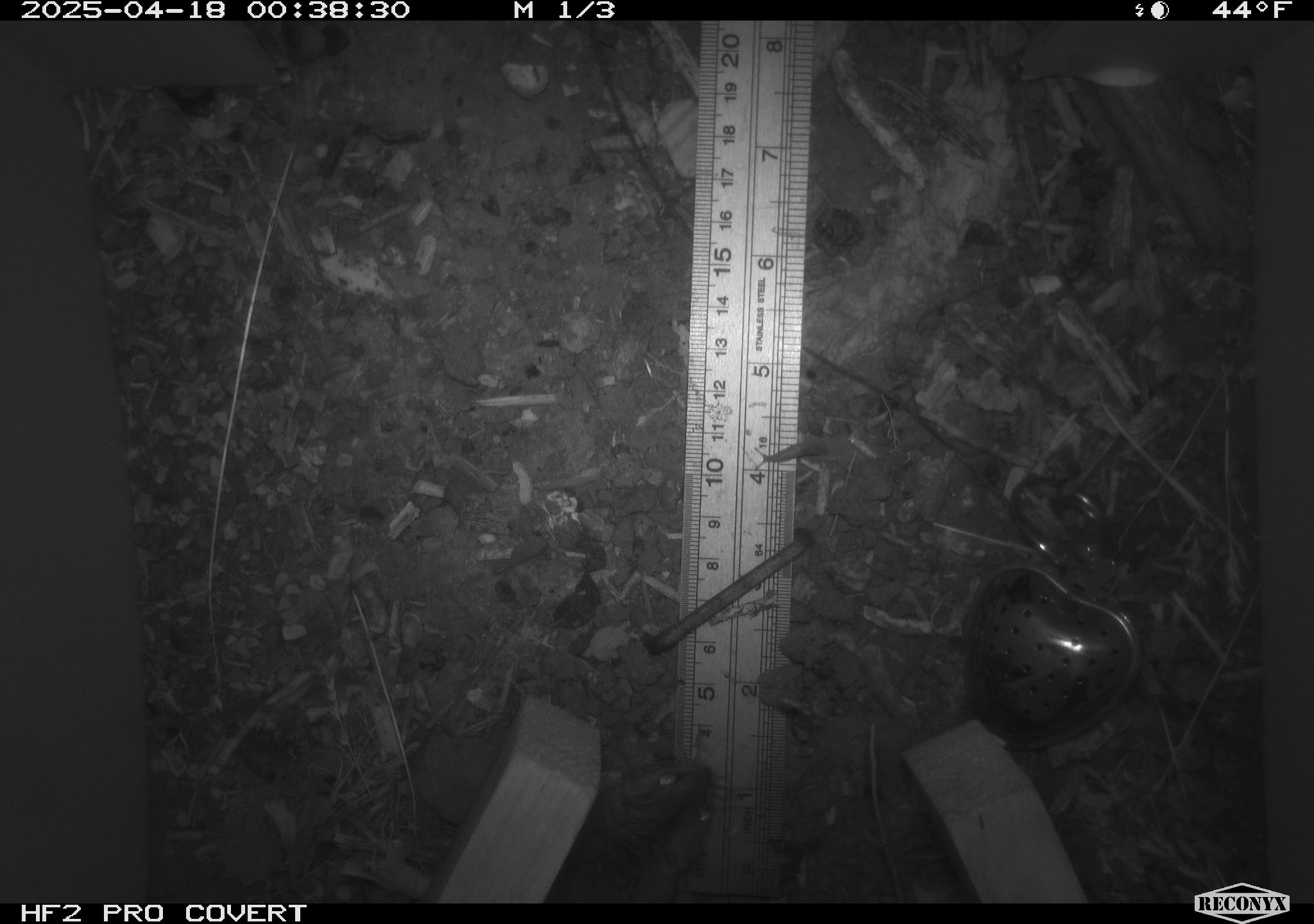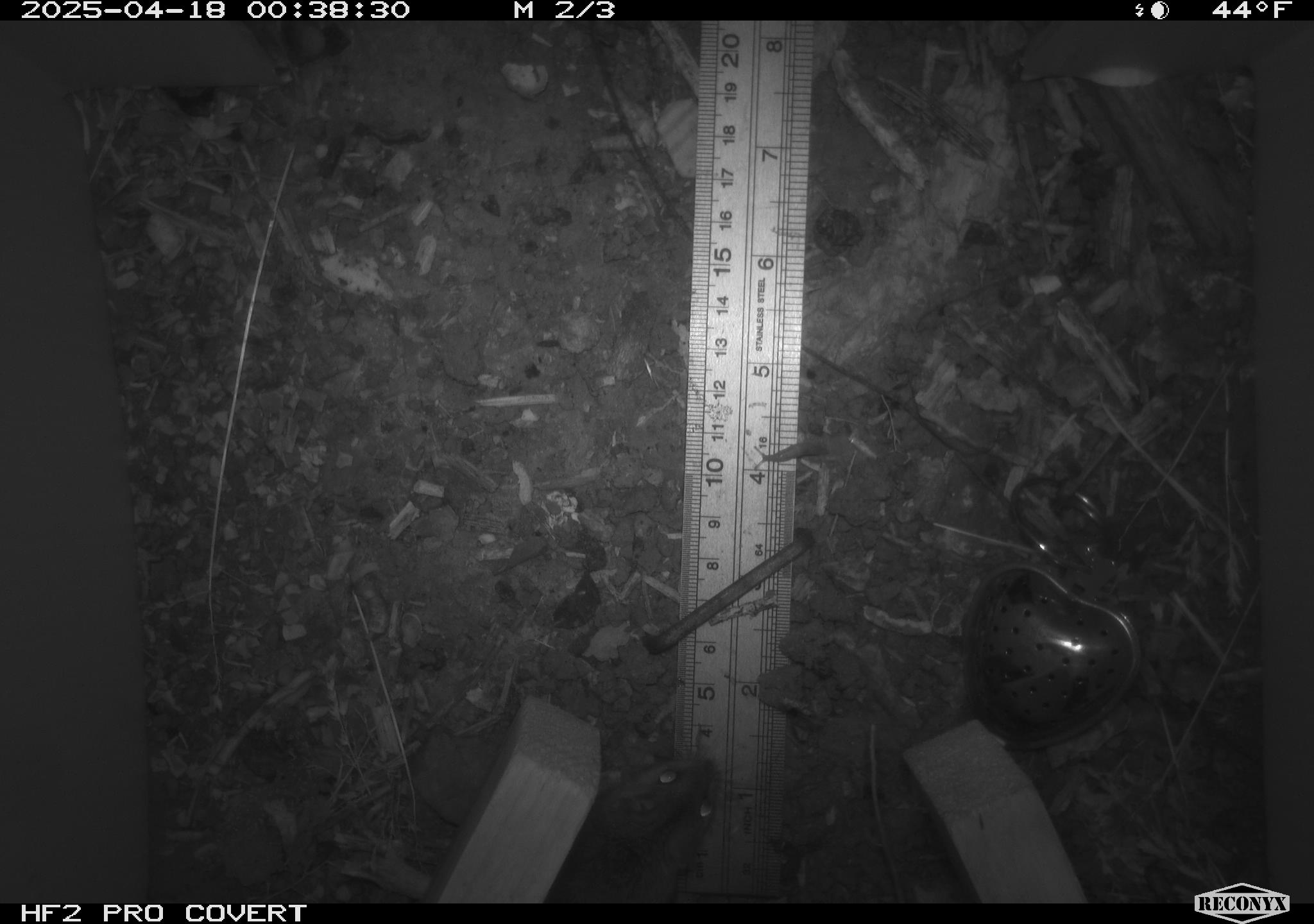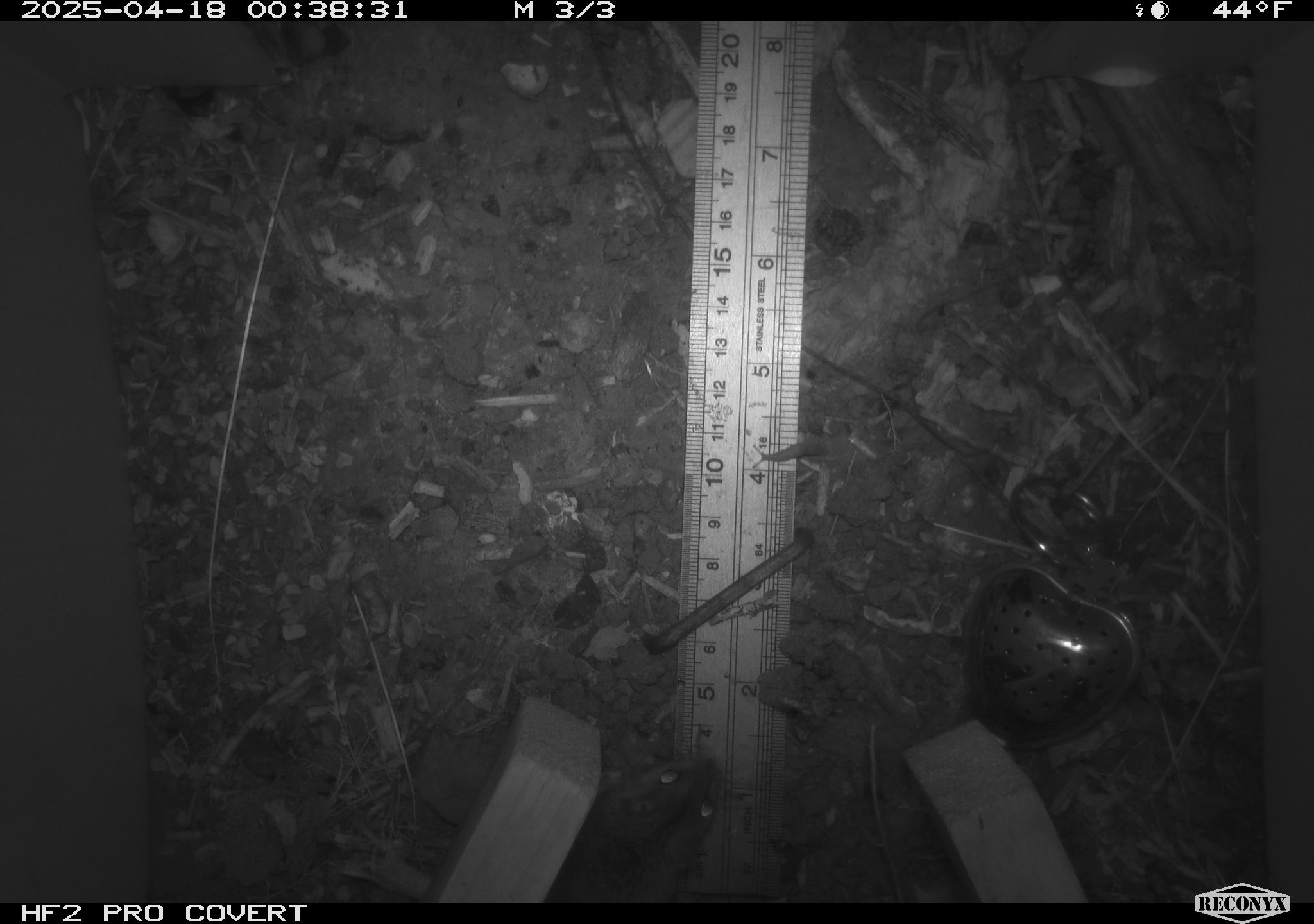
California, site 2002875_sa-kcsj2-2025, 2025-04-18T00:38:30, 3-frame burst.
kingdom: Animalia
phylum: Chordata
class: Mammalia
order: Rodentia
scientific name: Rodentia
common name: rodent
Rodent (Rodentia).